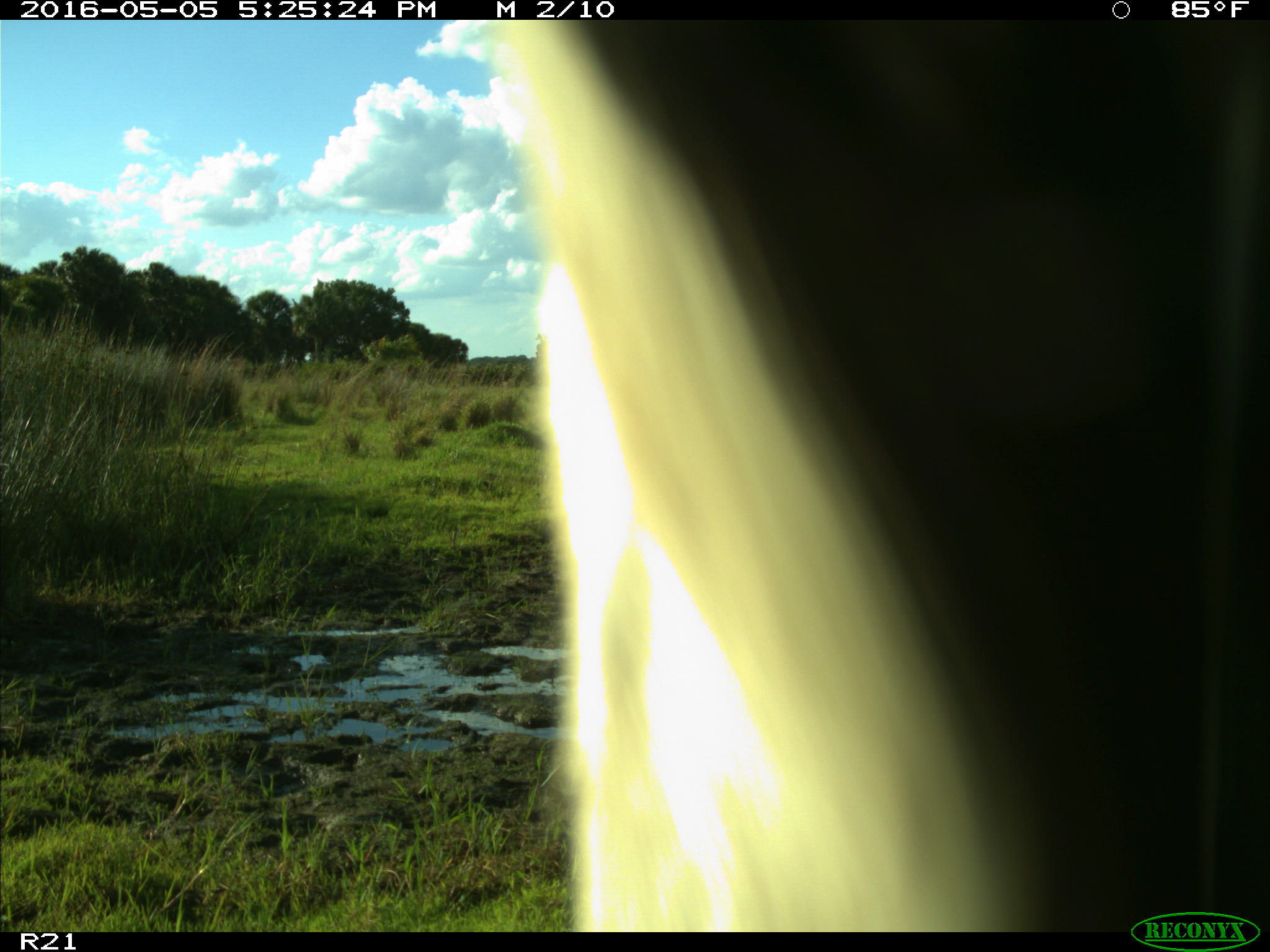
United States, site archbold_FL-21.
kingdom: Animalia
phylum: Chordata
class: Mammalia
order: Artiodactyla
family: Bovidae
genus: Bos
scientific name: Bos taurus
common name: domestic cow